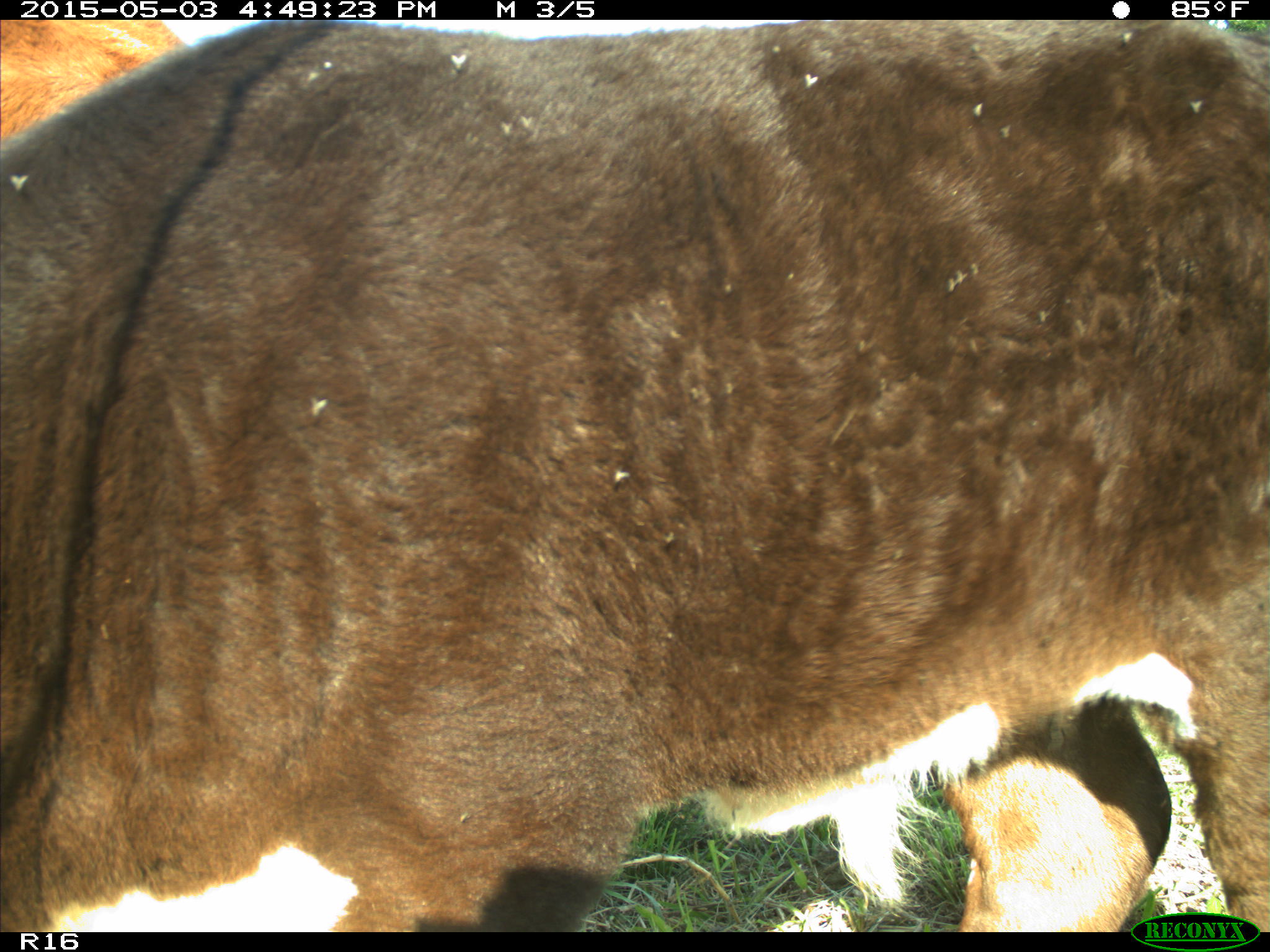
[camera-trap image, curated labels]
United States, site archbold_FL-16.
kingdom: Animalia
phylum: Chordata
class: Mammalia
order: Artiodactyla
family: Bovidae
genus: Bos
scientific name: Bos taurus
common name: domestic cow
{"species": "Bos taurus (domestic cow)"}